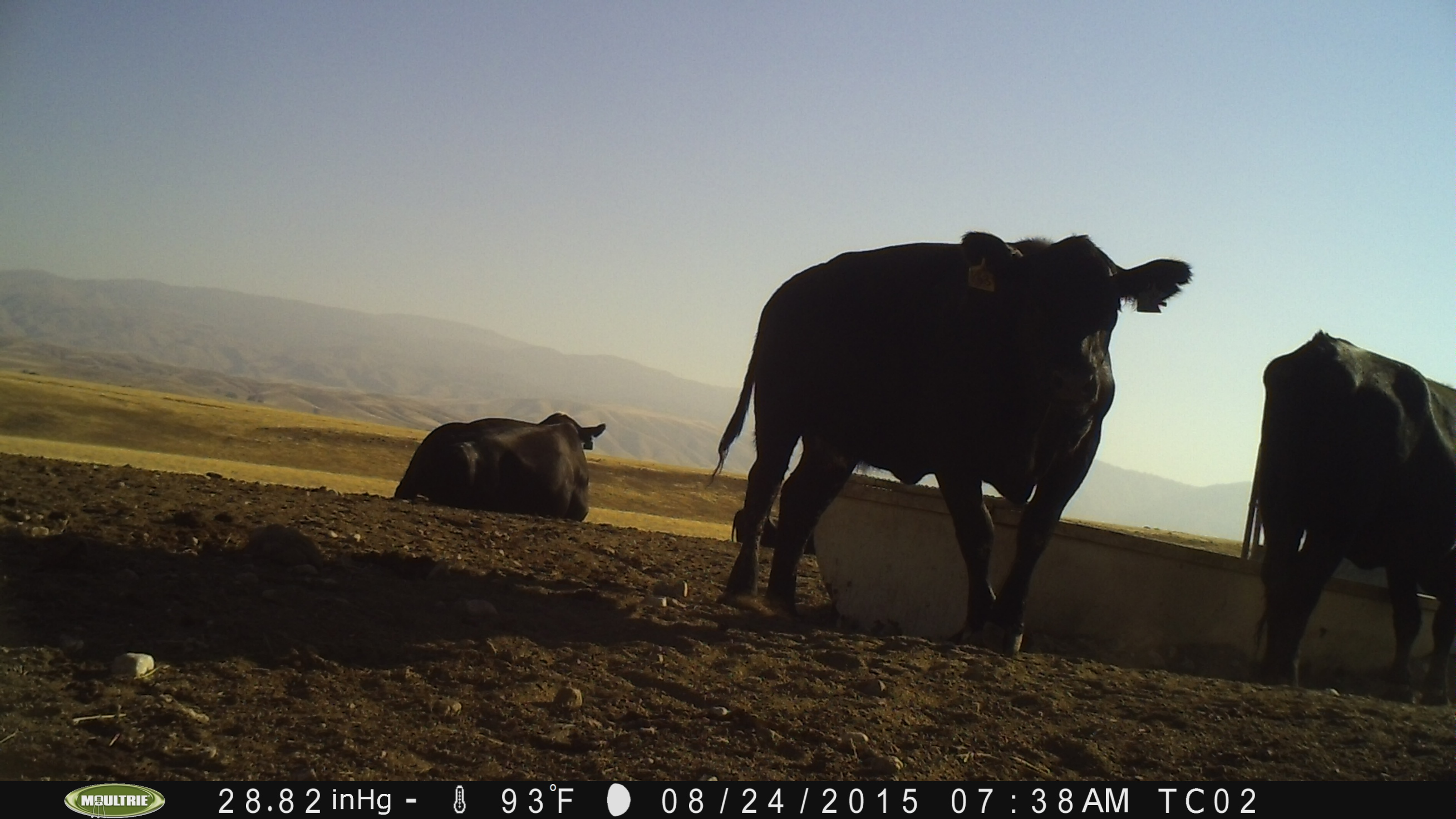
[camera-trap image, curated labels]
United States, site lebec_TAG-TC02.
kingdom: Animalia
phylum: Chordata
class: Mammalia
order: Artiodactyla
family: Bovidae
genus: Bos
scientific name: Bos taurus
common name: domestic cow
Bos taurus (domestic cow).